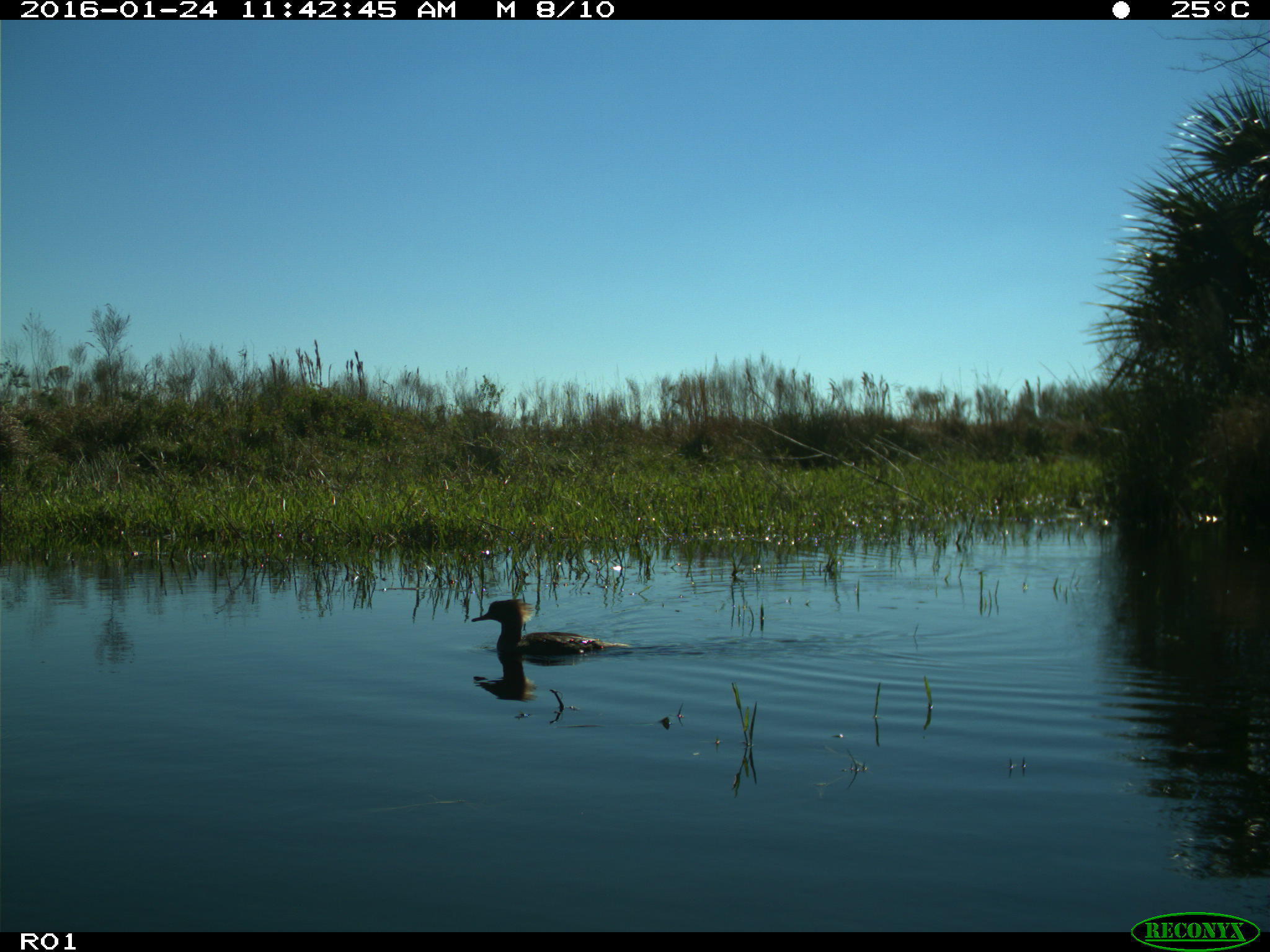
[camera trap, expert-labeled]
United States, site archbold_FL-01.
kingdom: Animalia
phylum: Chordata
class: Aves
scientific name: Aves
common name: birds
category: unidentified bird